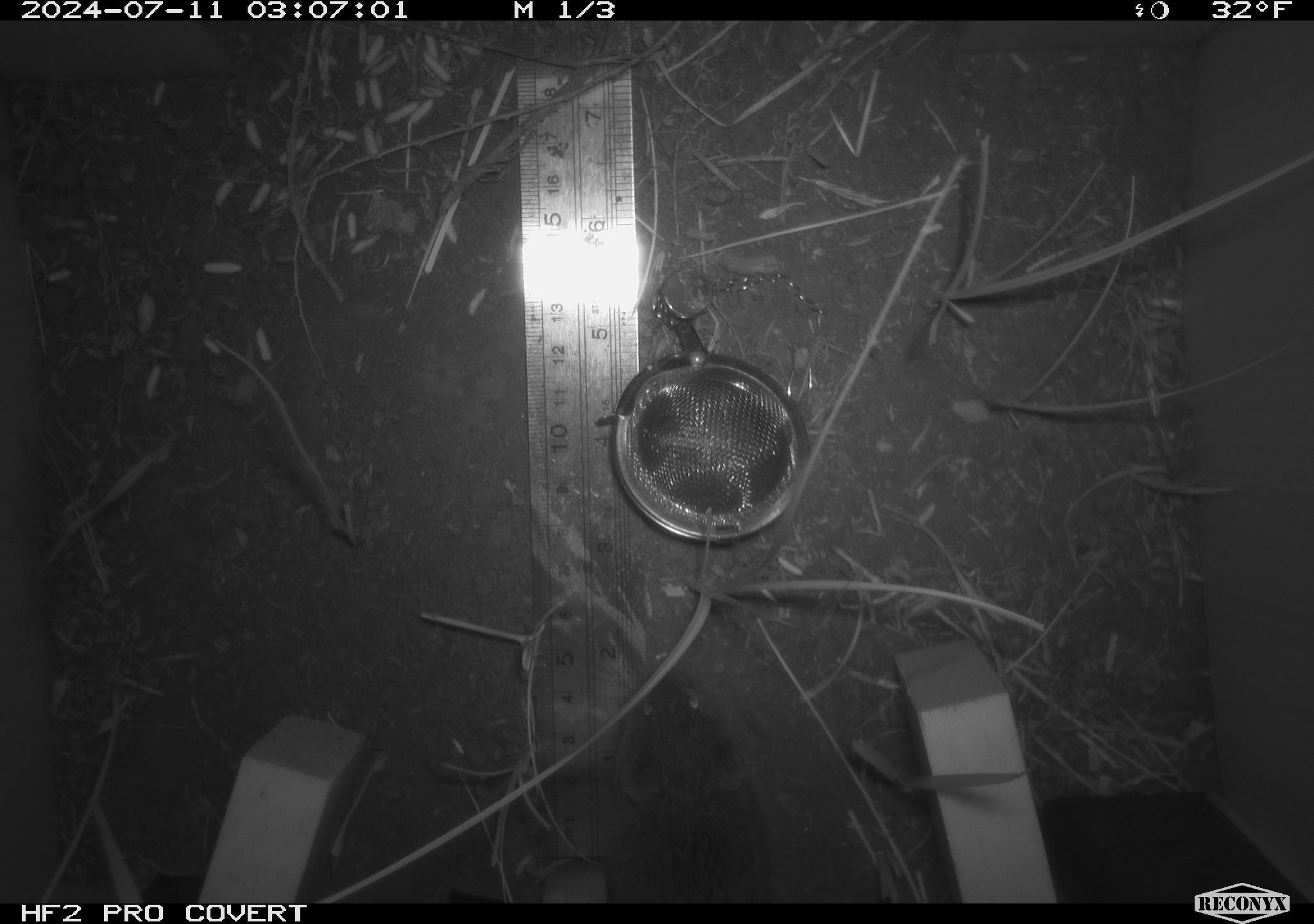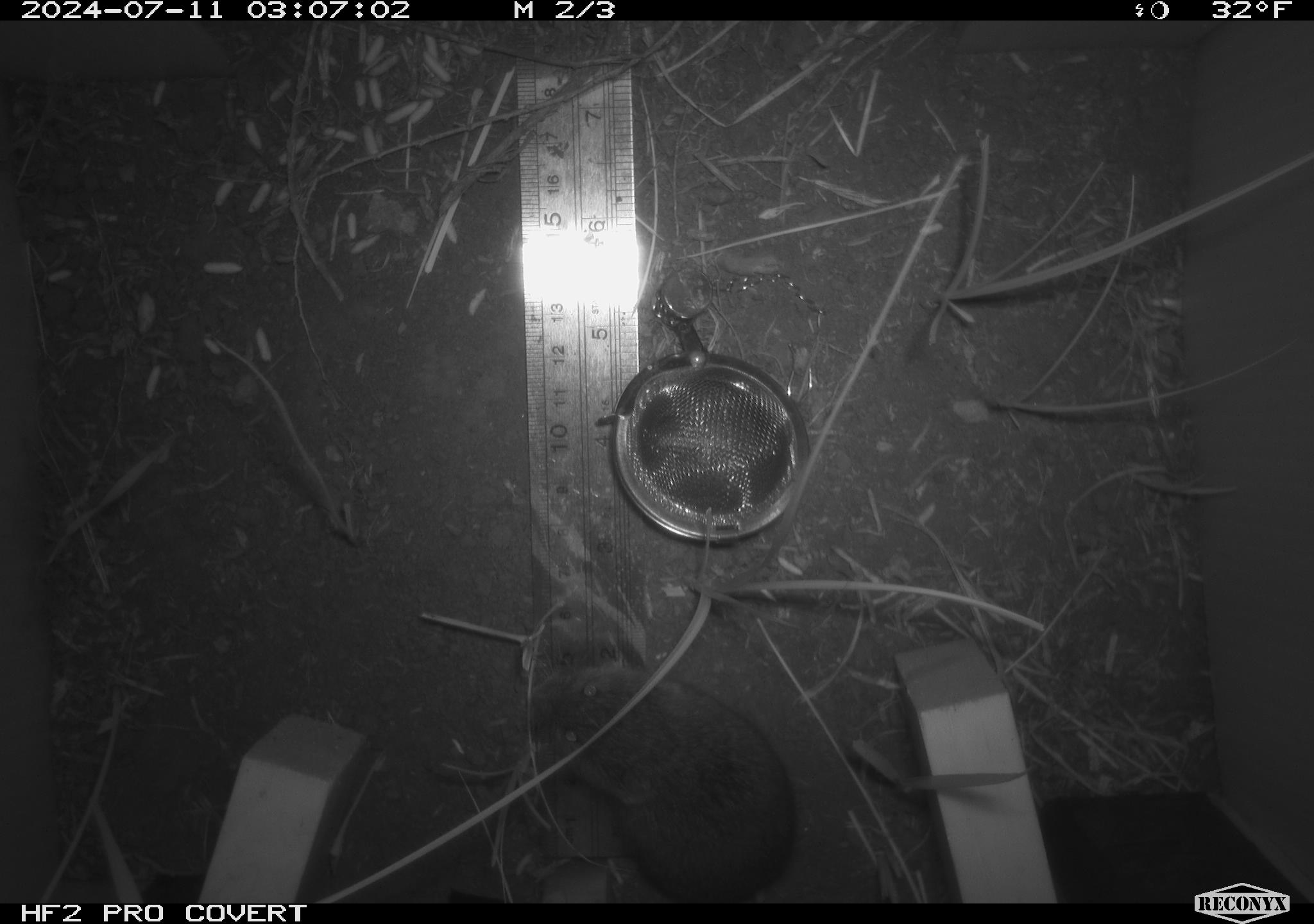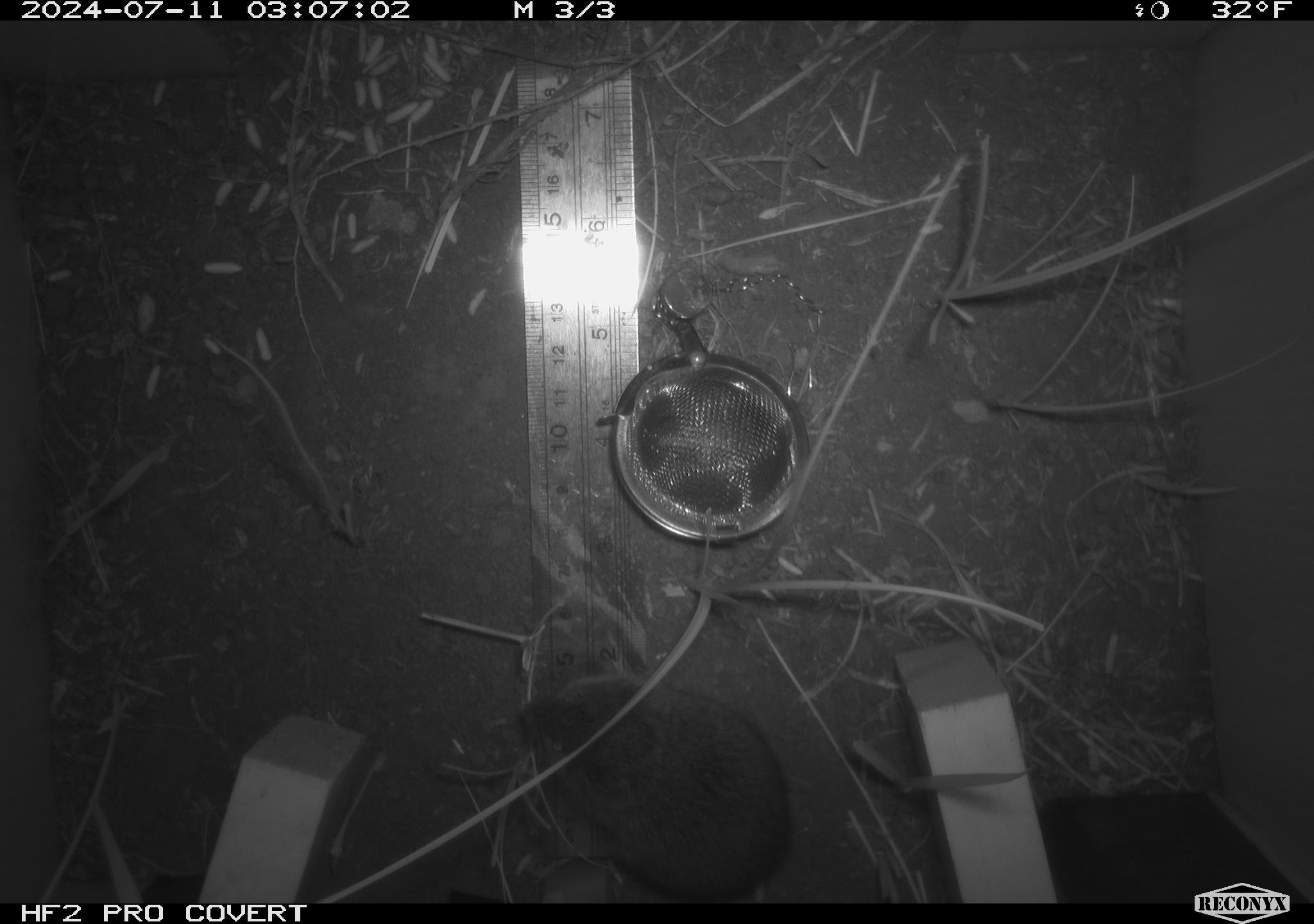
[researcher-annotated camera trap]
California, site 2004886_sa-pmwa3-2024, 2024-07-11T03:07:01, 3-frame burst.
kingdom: Animalia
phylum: Chordata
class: Mammalia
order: Rodentia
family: Cricetidae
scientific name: Arvicolinae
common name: voles, lemmings, and muskrats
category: arvicolinae subfamily